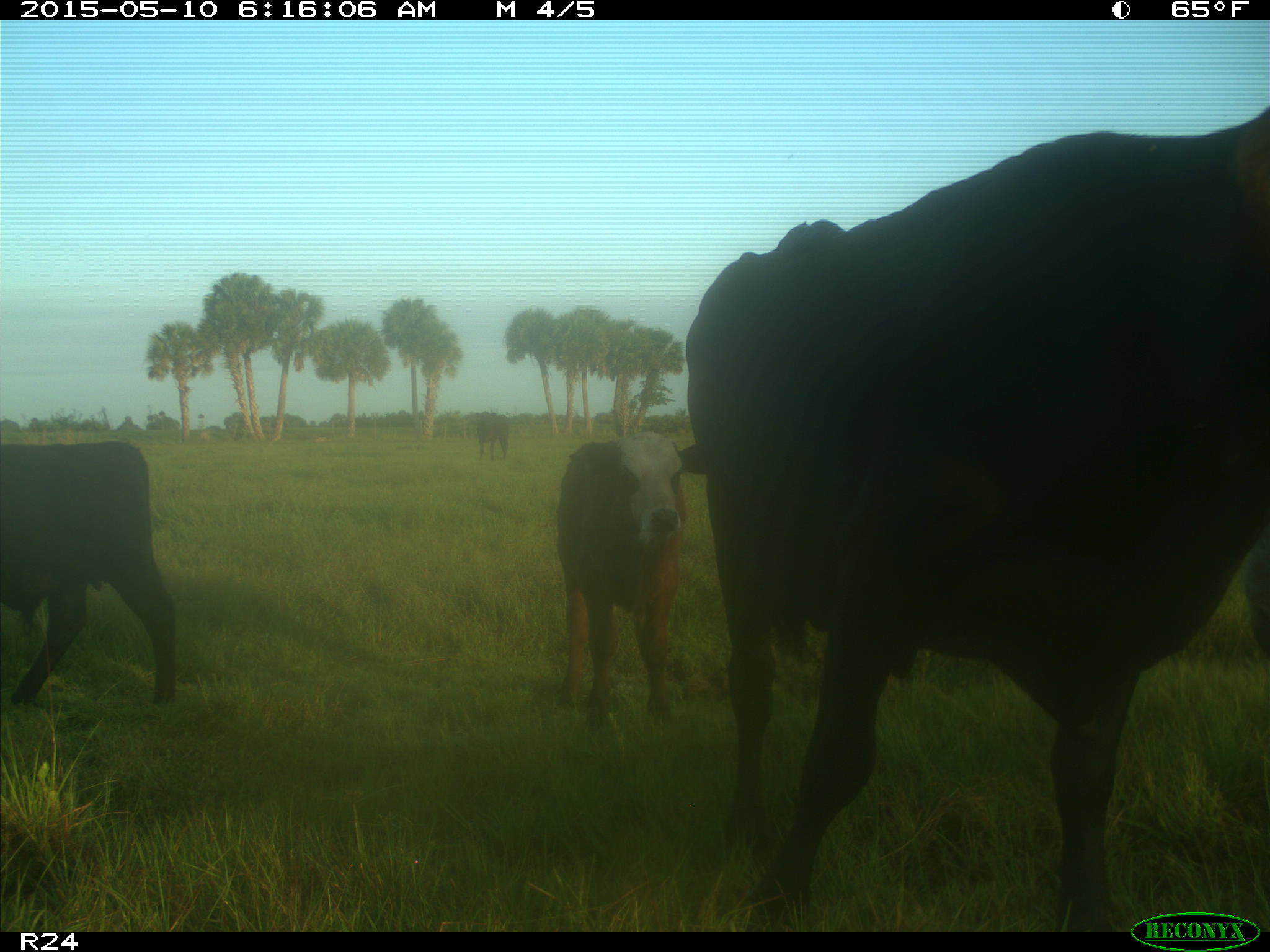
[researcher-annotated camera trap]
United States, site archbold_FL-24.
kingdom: Animalia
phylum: Chordata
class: Mammalia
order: Artiodactyla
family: Bovidae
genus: Bos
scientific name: Bos taurus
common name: domestic cow